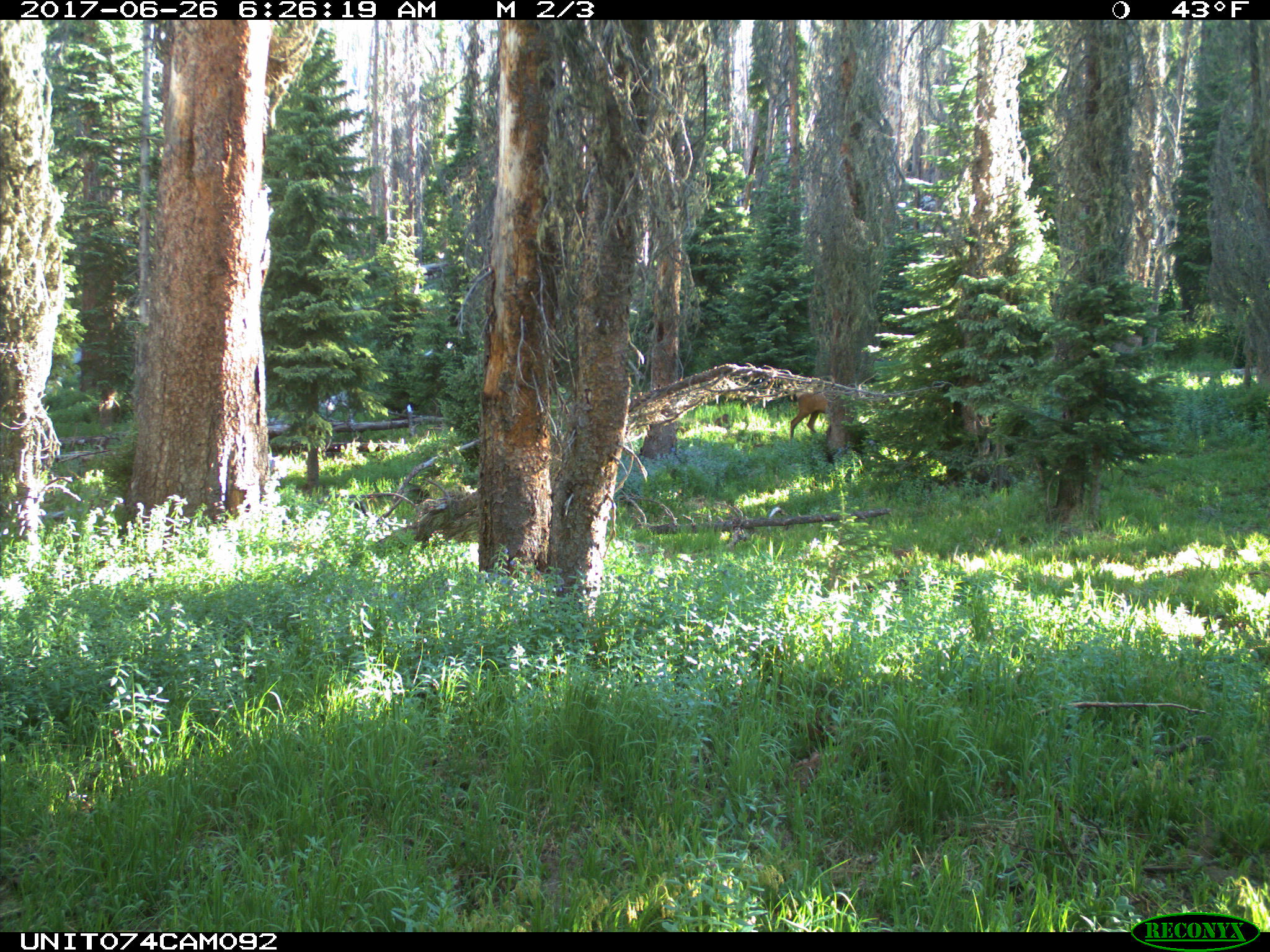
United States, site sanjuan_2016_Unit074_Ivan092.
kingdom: Animalia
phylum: Chordata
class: Mammalia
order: Artiodactyla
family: Cervidae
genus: Cervus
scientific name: Cervus elaphus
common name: red deer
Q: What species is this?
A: Cervus elaphus (red deer).